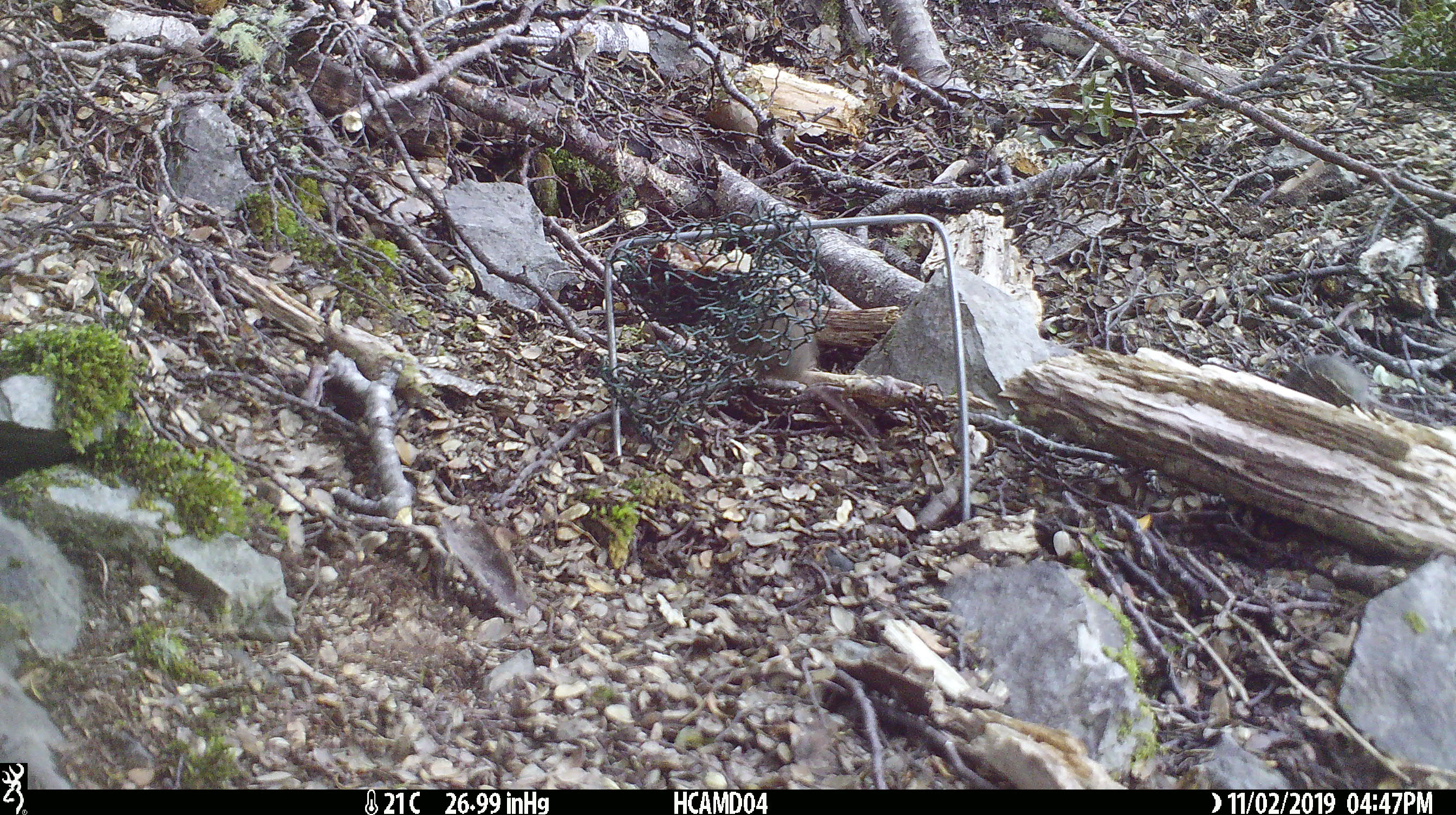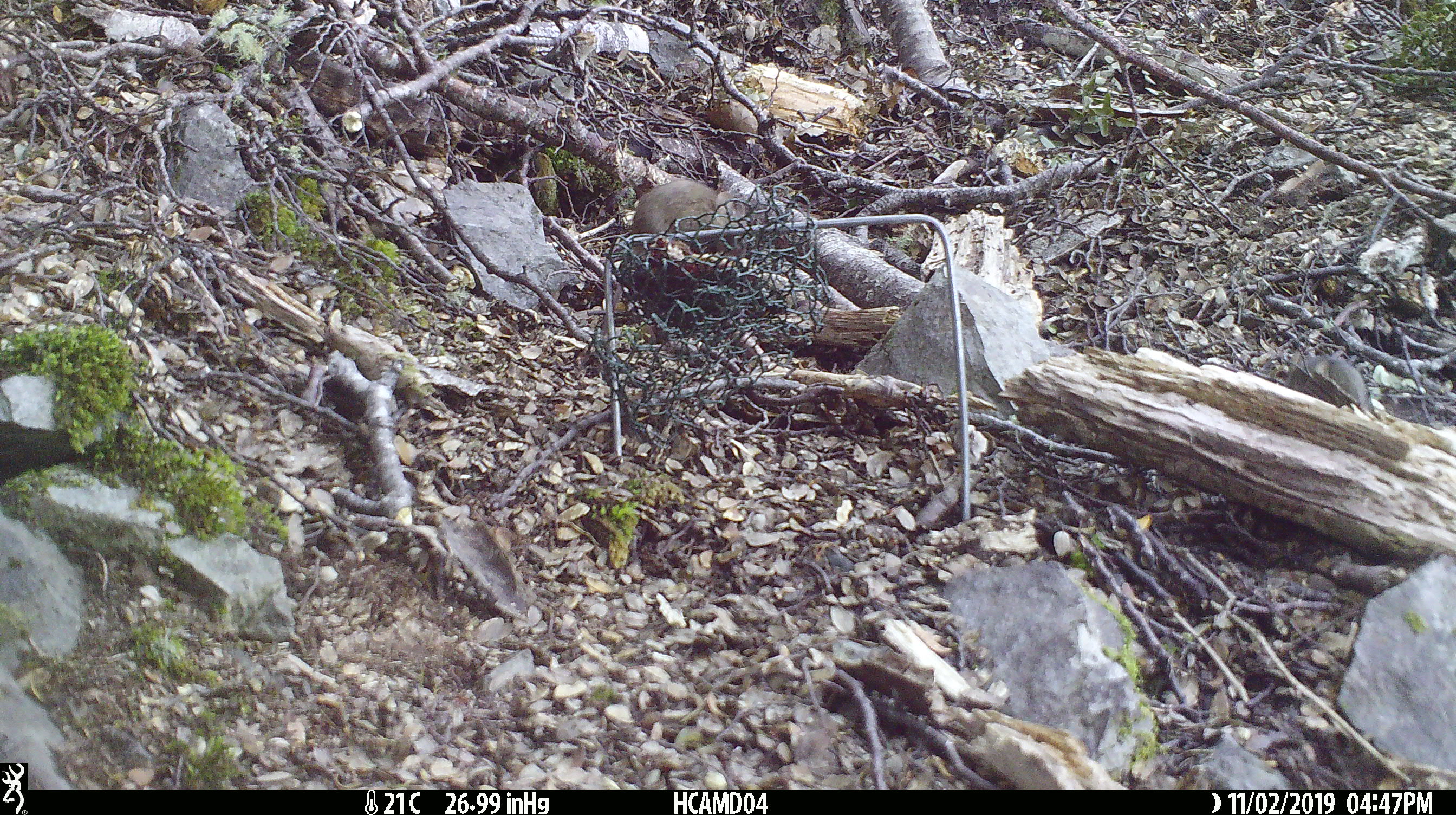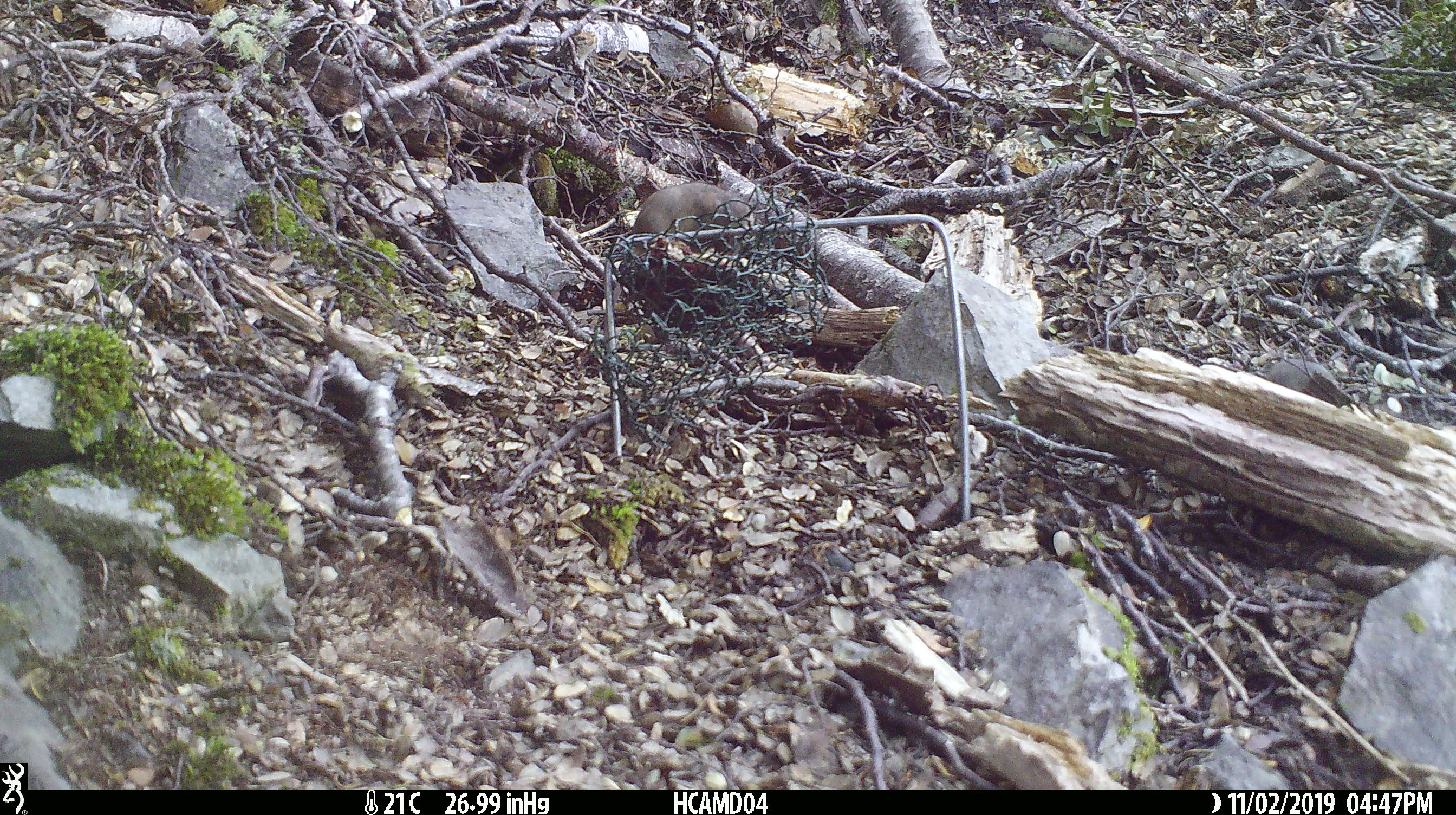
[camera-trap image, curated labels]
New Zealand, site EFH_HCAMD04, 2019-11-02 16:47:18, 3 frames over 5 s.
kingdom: Animalia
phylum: Chordata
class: Mammalia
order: Rodentia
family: Muridae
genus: Mus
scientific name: Mus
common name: mouse